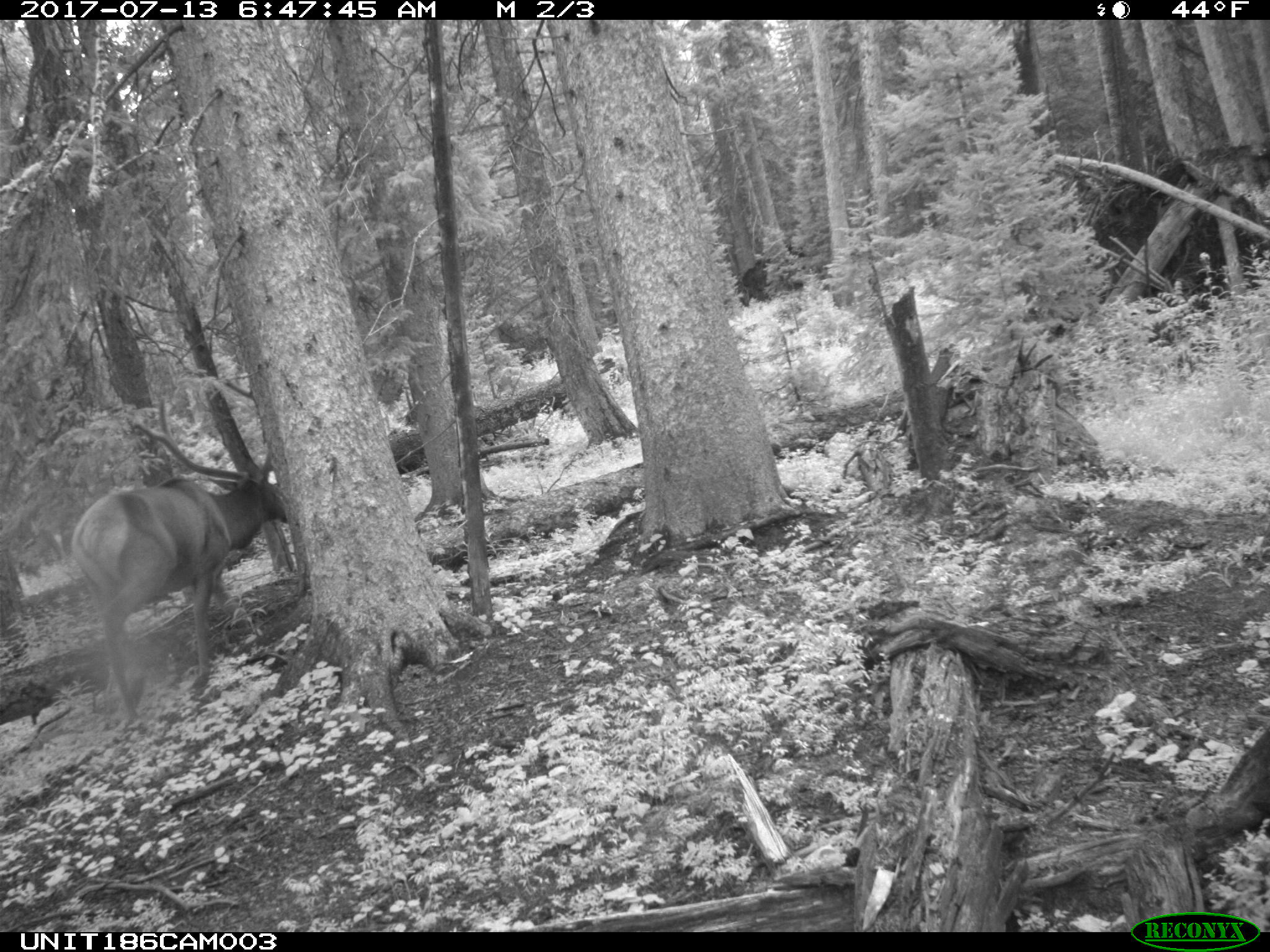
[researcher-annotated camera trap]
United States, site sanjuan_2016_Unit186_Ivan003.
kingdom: Animalia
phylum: Chordata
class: Mammalia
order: Artiodactyla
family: Cervidae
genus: Cervus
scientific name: Cervus elaphus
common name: red deer